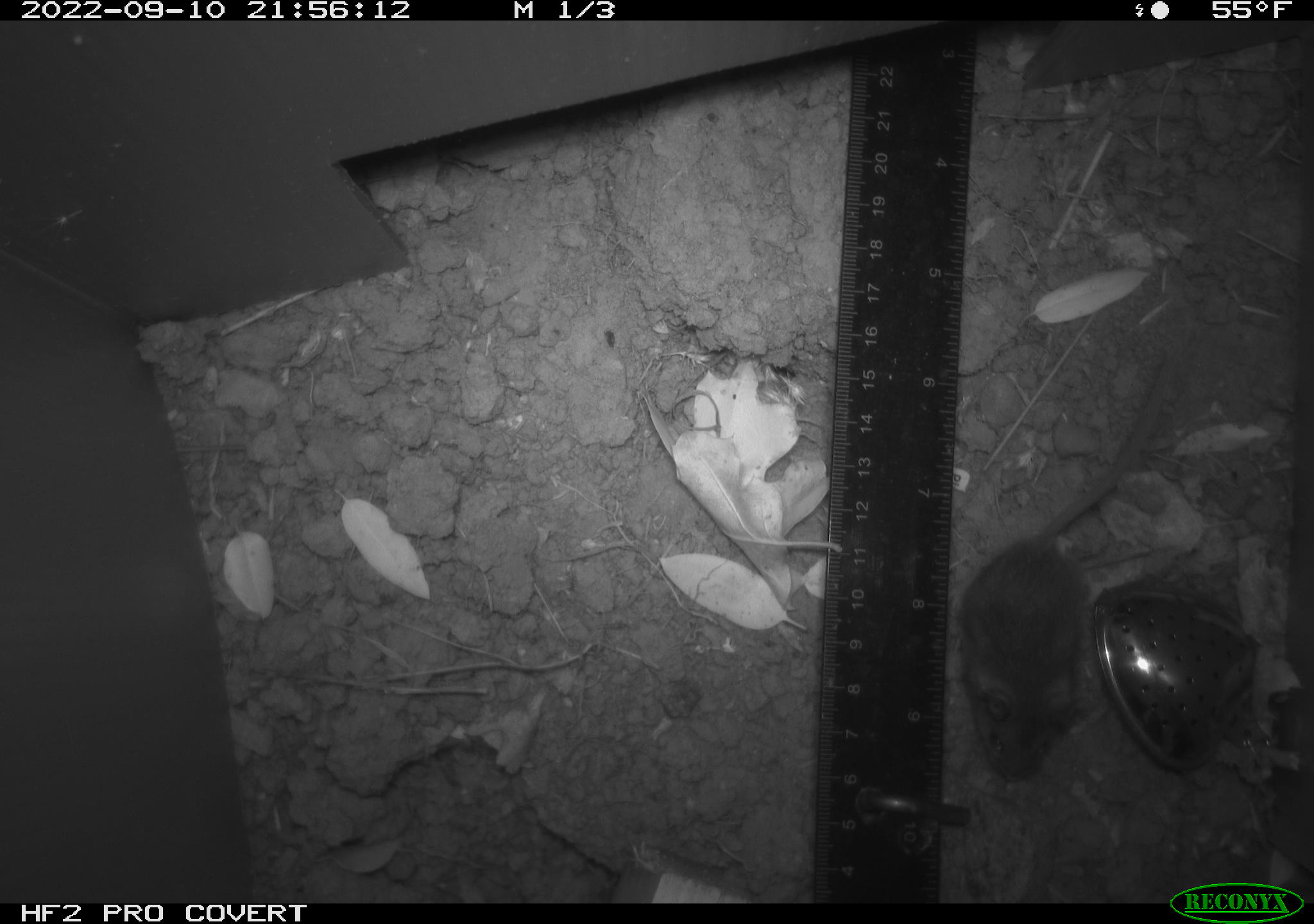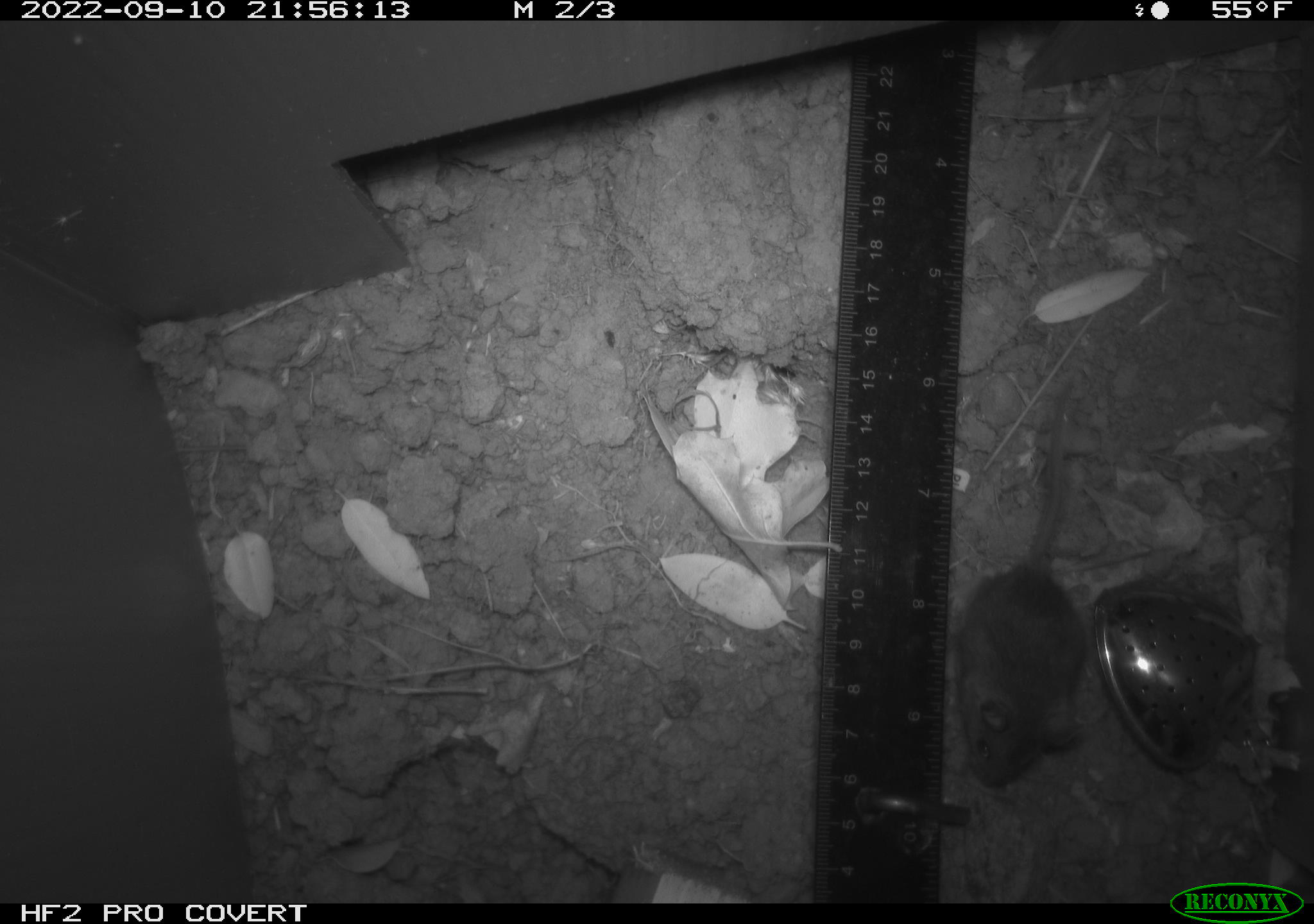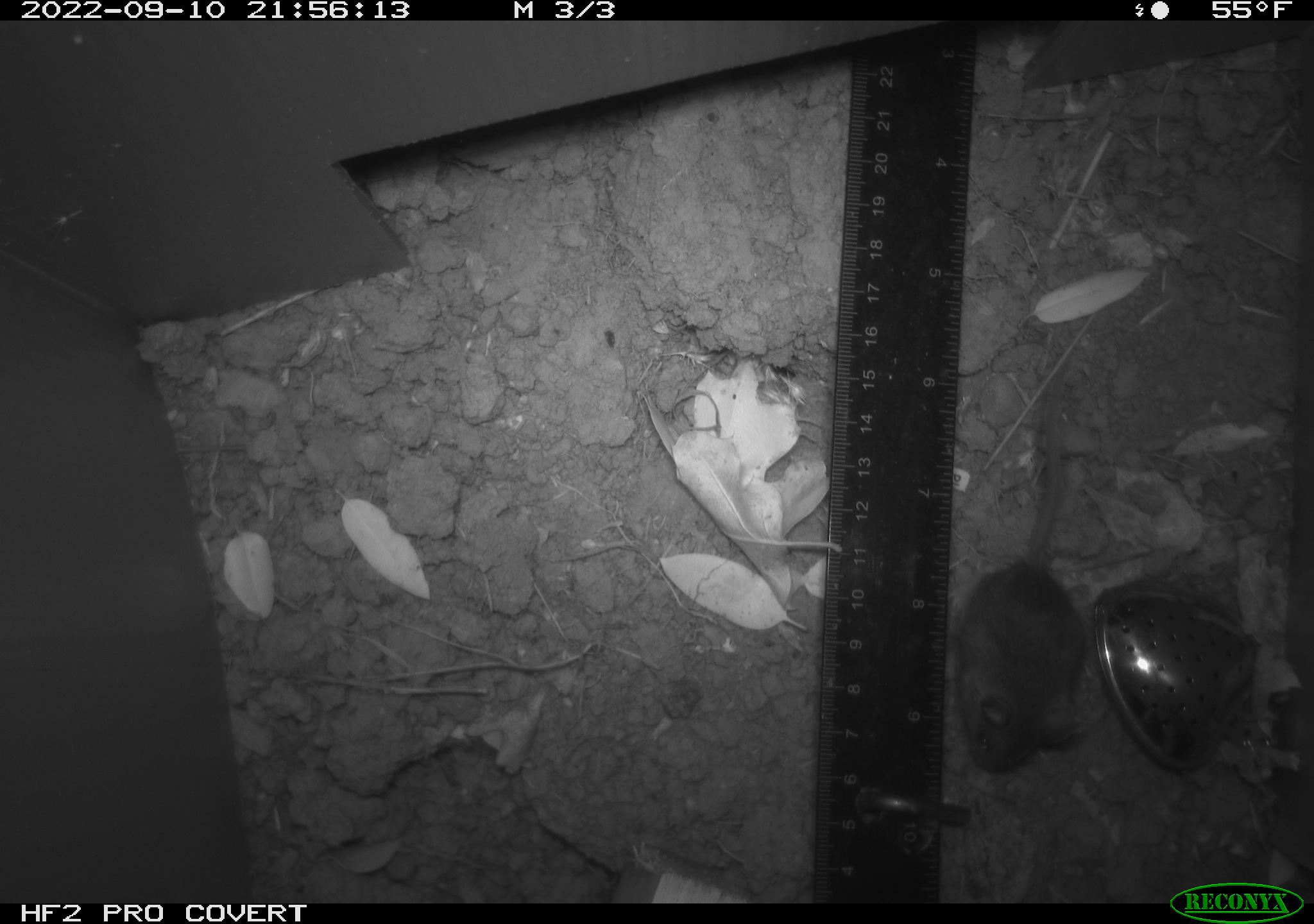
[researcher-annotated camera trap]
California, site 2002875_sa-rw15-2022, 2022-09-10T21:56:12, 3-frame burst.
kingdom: Animalia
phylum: Chordata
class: Mammalia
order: Rodentia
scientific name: Rodentia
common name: mouse species